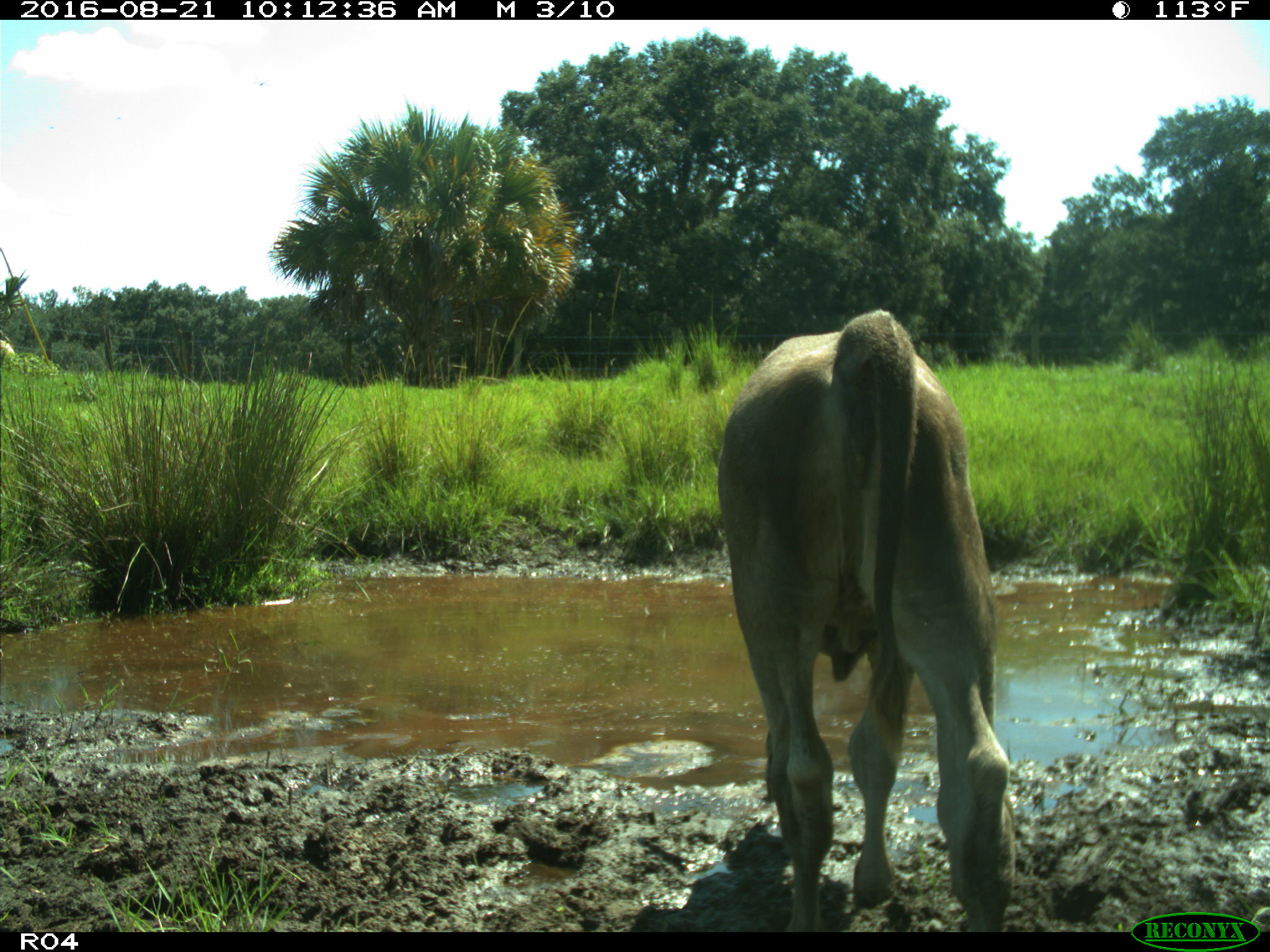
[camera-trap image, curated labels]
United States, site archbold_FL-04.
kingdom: Animalia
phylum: Chordata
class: Mammalia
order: Artiodactyla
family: Bovidae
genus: Bos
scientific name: Bos taurus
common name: domestic cow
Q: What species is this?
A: Bos taurus (domestic cow).